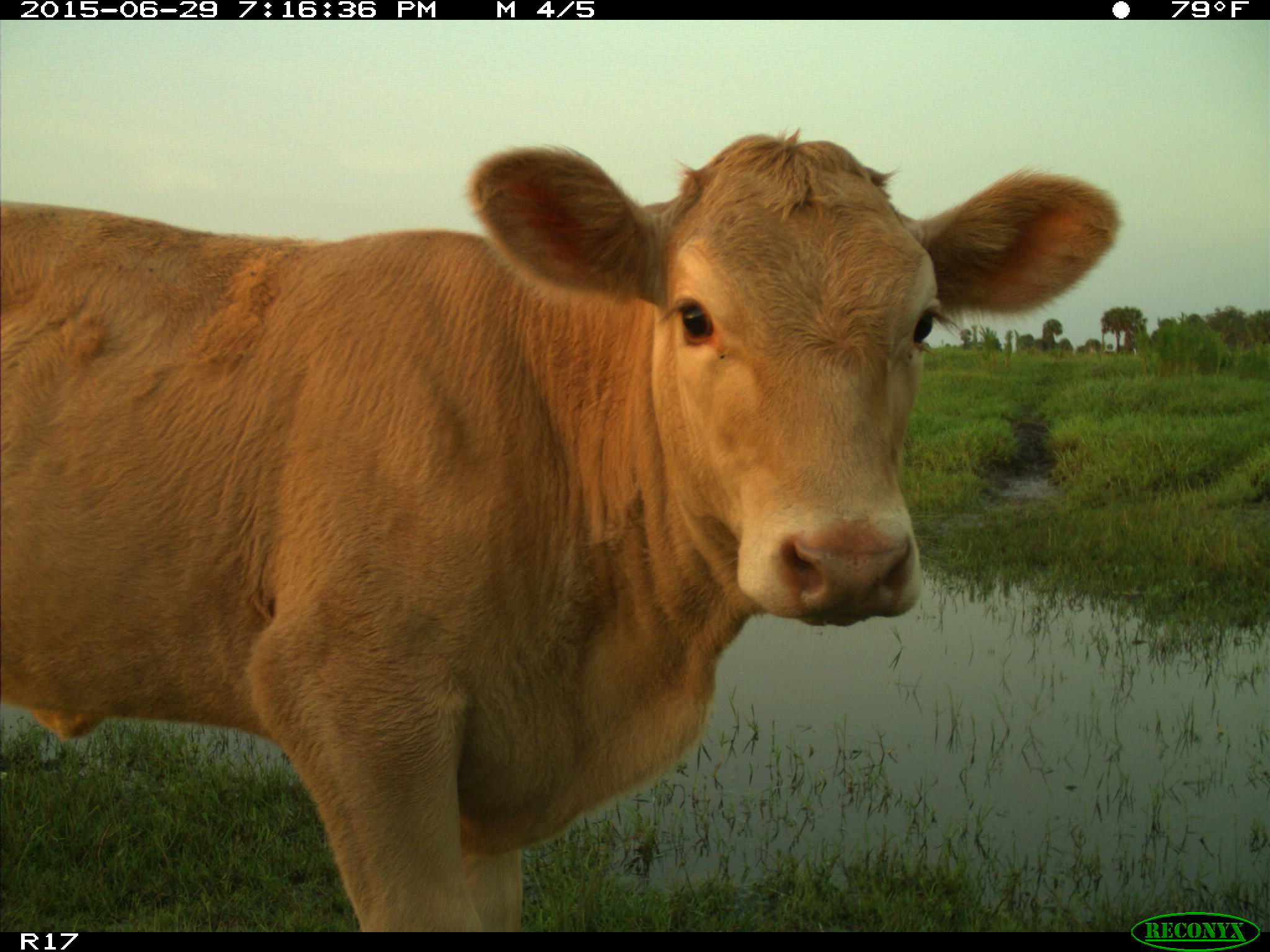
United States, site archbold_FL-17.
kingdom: Animalia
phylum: Chordata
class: Mammalia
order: Artiodactyla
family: Bovidae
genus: Bos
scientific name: Bos taurus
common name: domestic cow